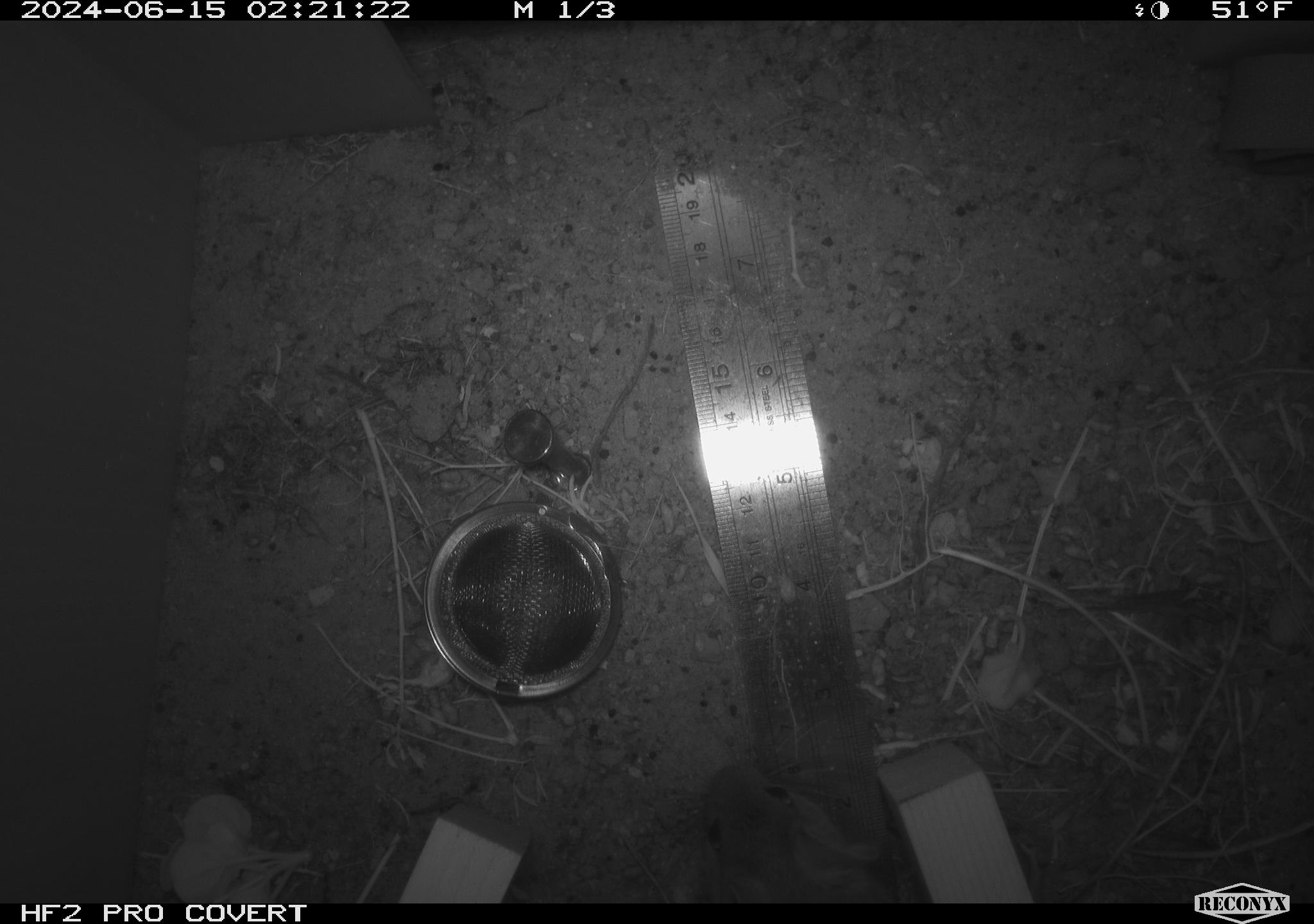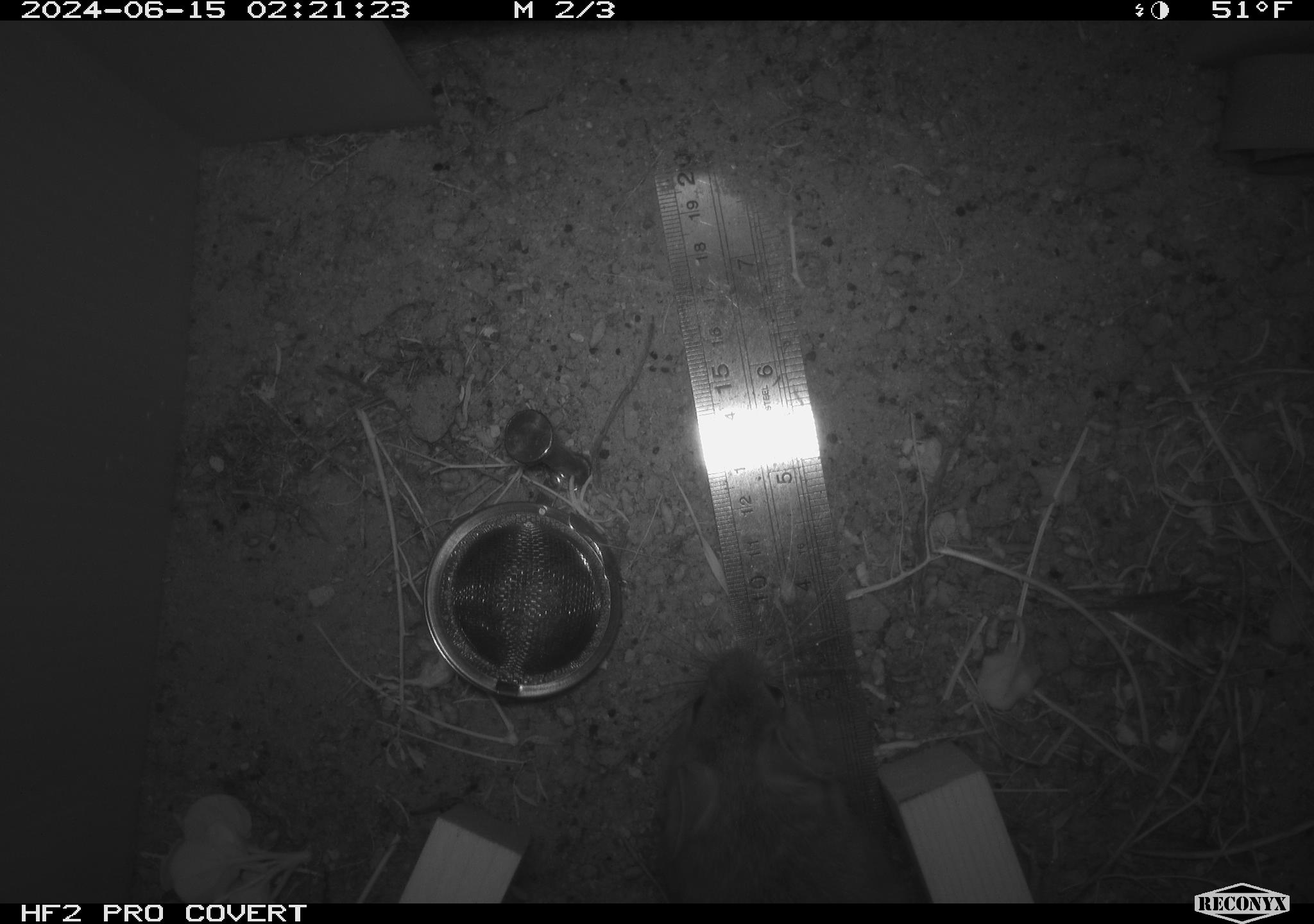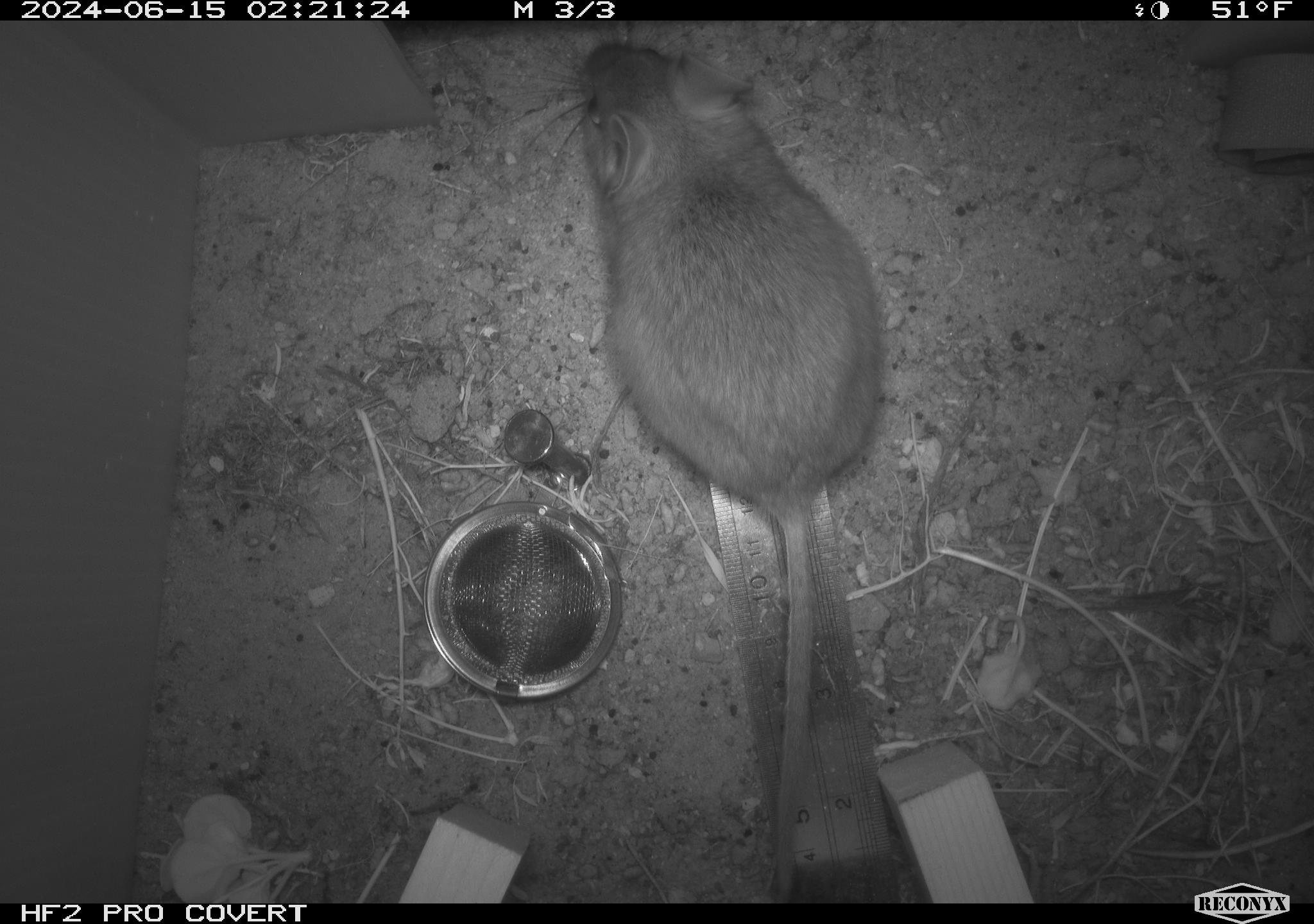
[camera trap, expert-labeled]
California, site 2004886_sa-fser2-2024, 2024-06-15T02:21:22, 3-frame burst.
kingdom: Animalia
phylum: Chordata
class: Mammalia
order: Rodentia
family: Cricetidae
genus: Neotoma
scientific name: Neotoma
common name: pack rat or woodrat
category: neotoma species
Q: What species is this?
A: Neotoma species (pack rat or woodrat) (Neotoma).